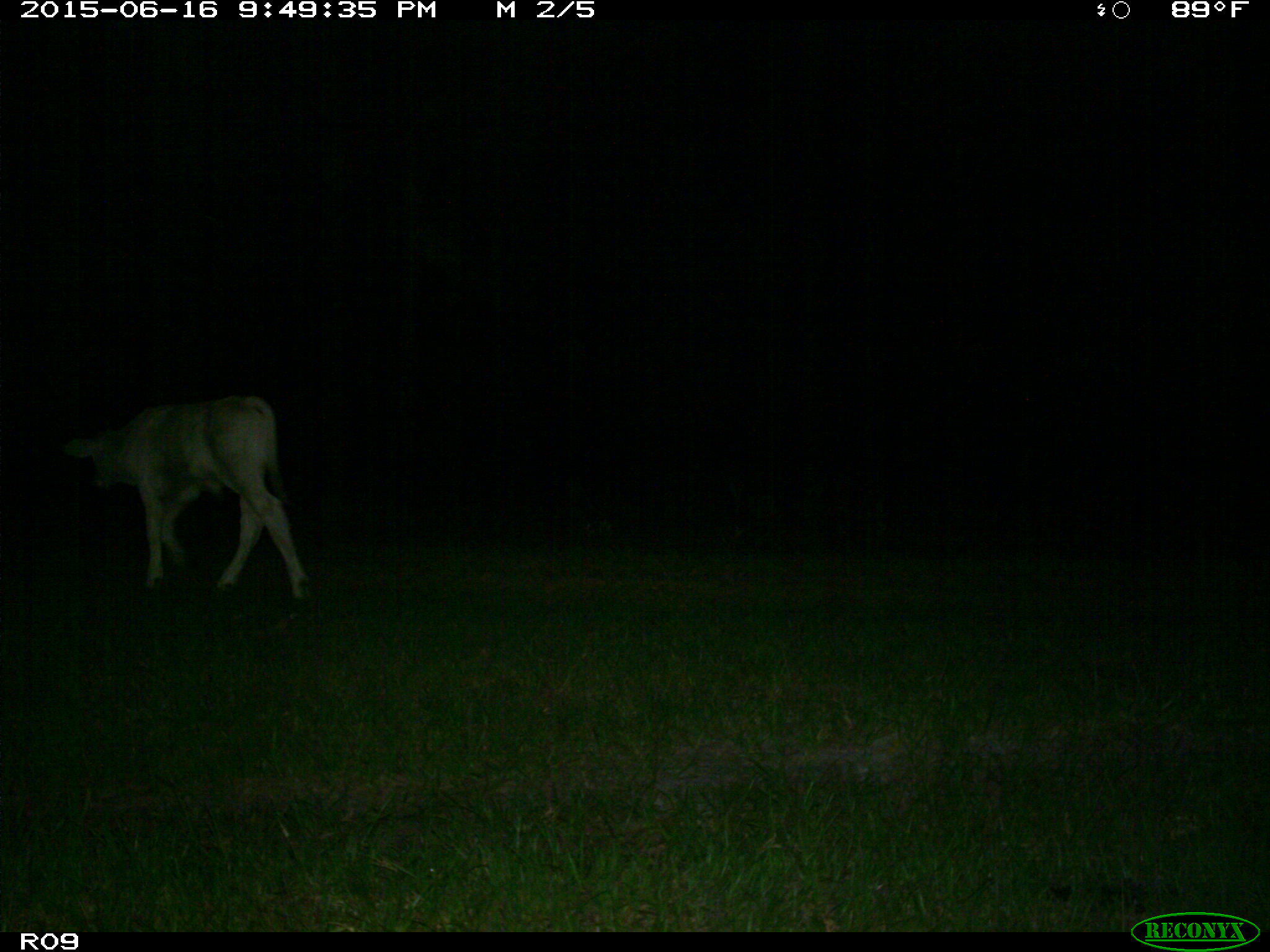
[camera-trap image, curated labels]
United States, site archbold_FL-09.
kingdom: Animalia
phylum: Chordata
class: Mammalia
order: Artiodactyla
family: Bovidae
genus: Bos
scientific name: Bos taurus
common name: domestic cow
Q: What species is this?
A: Bos taurus (domestic cow).